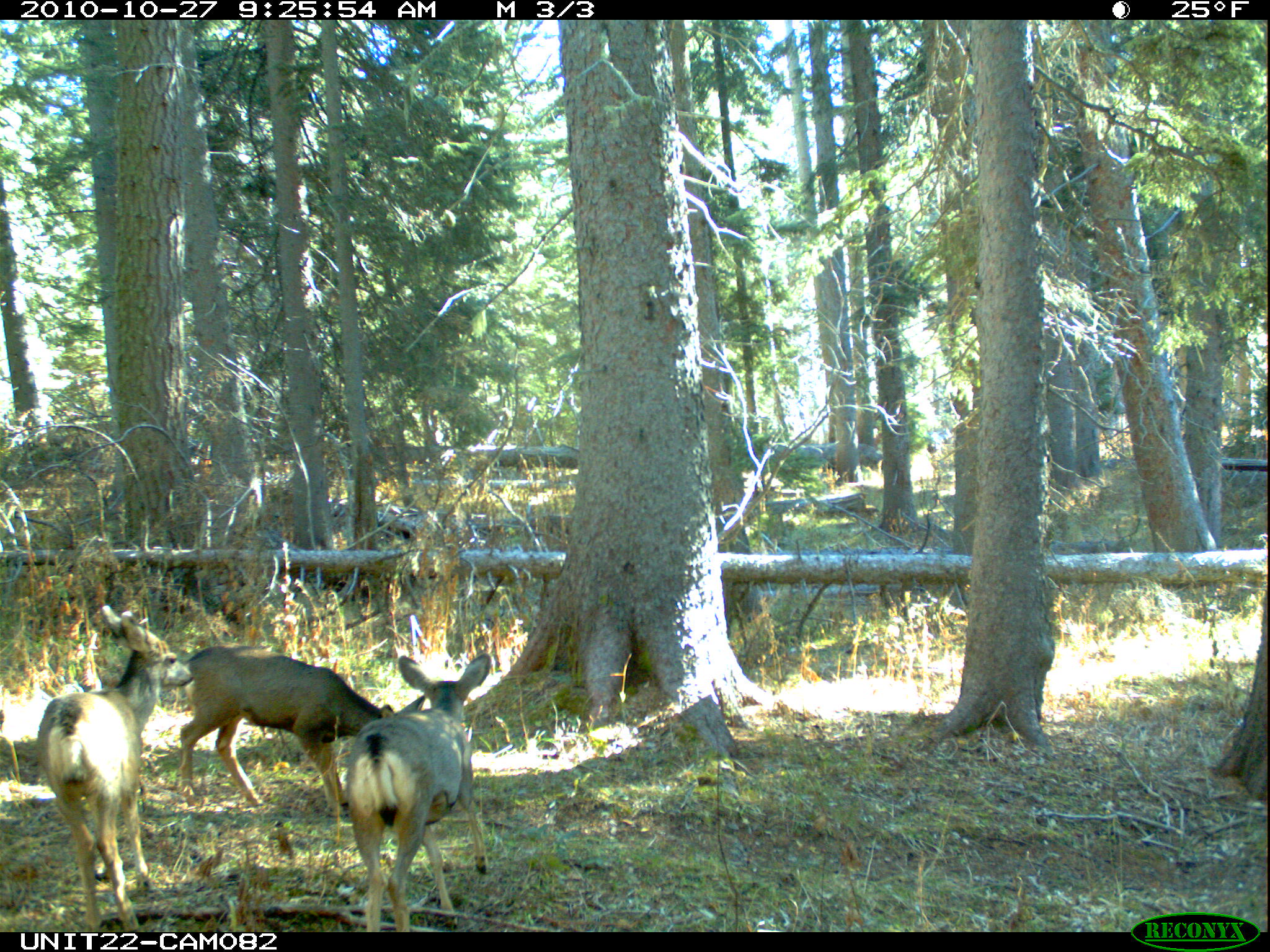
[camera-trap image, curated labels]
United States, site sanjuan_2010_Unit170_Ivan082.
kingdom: Animalia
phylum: Chordata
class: Mammalia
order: Artiodactyla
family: Cervidae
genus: Odocoileus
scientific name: Odocoileus hemionus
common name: mule deer